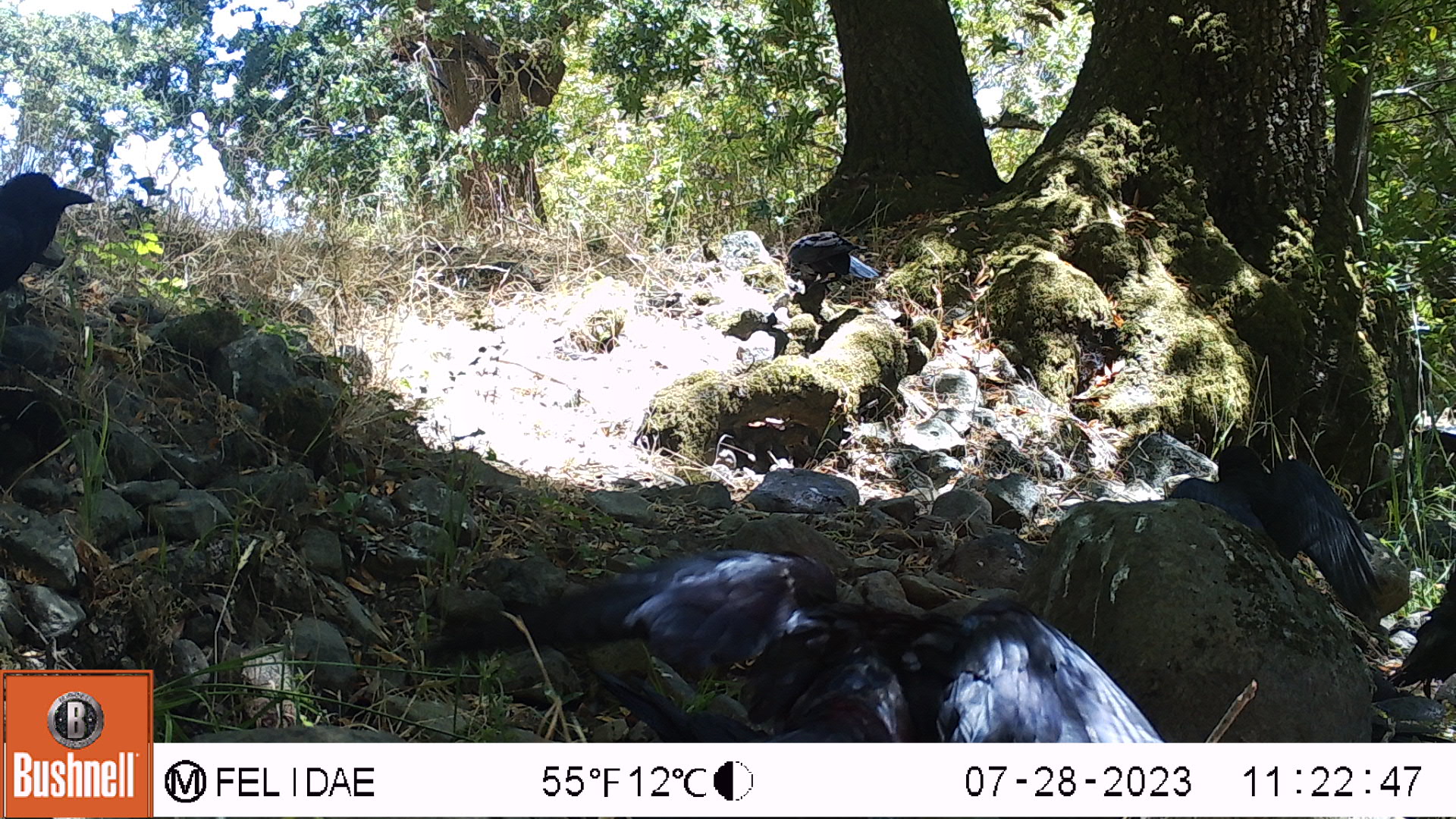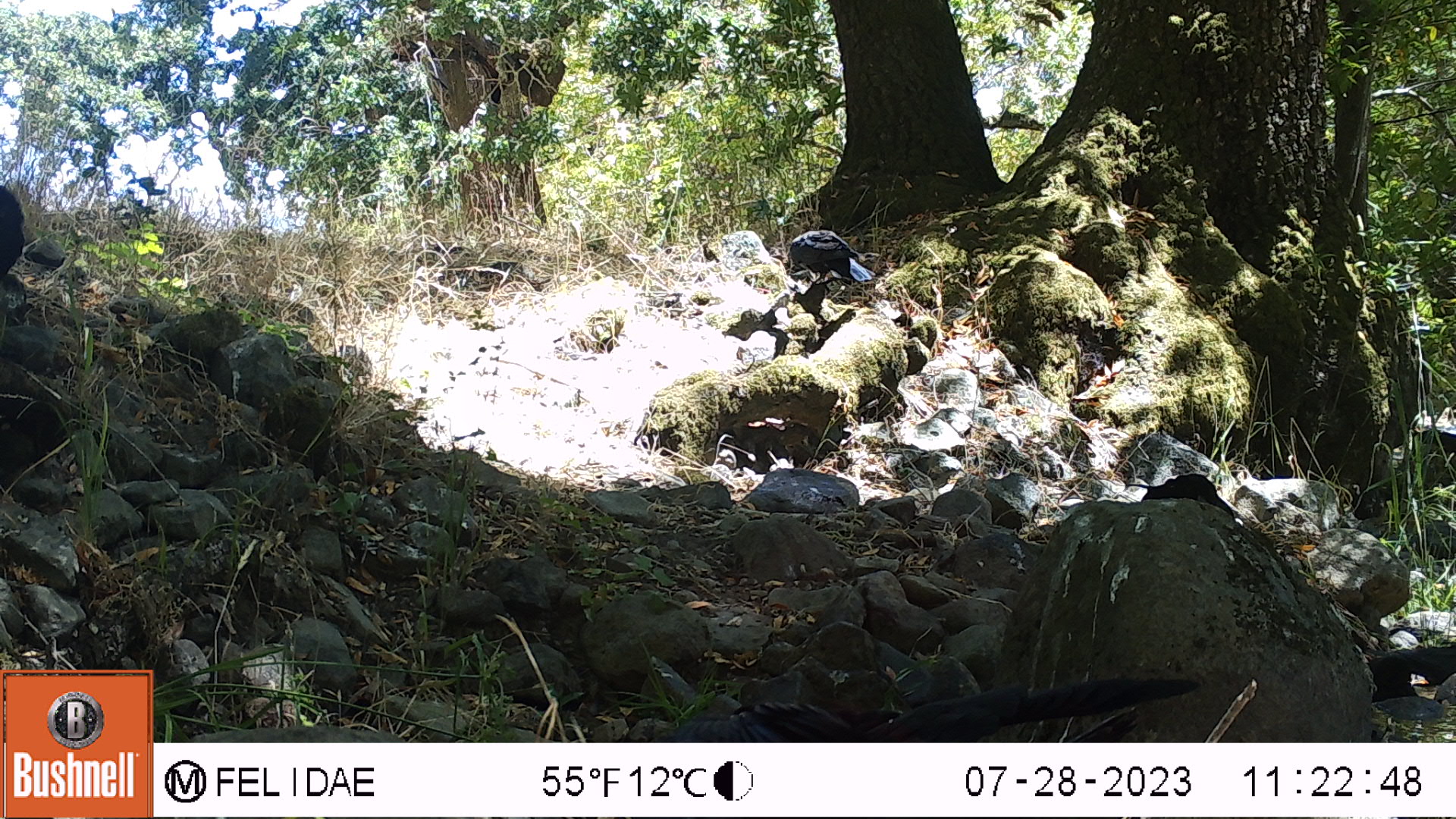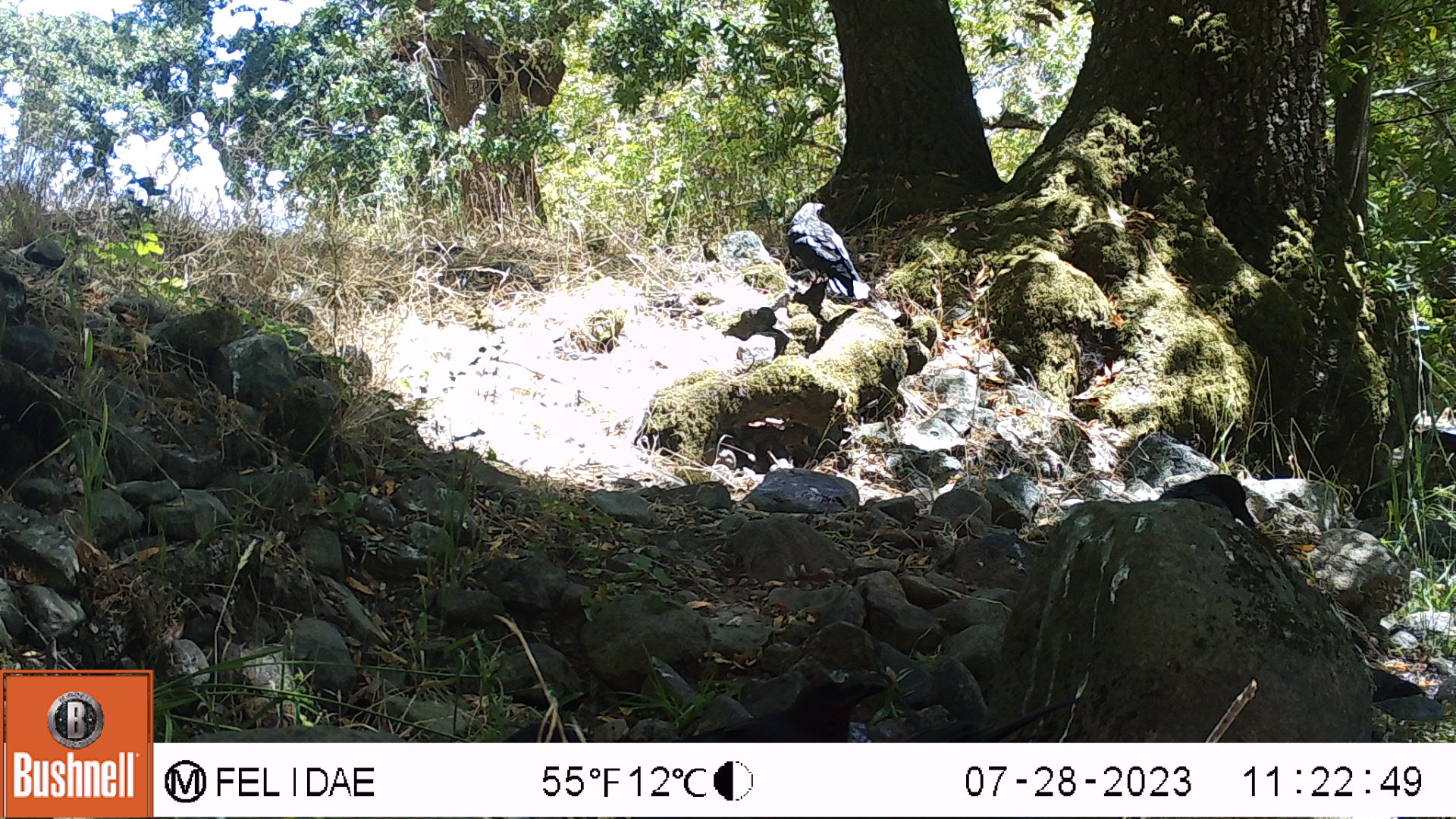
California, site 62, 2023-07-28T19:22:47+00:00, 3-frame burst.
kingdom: Animalia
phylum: Chordata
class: Aves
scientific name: Aves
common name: bird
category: unknown bird